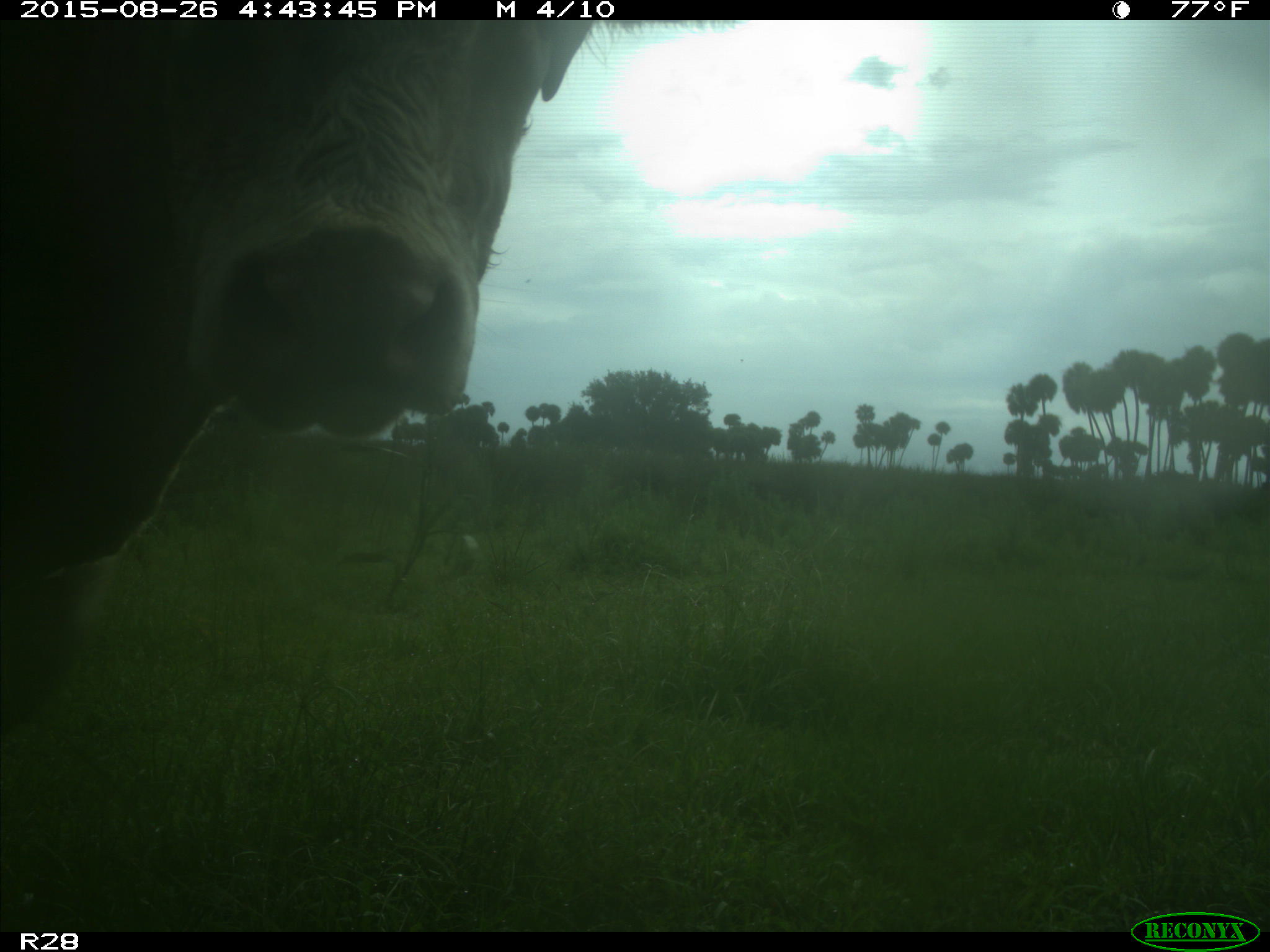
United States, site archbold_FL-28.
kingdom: Animalia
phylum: Chordata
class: Mammalia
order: Artiodactyla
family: Bovidae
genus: Bos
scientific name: Bos taurus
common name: domestic cow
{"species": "Bos taurus (domestic cow)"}